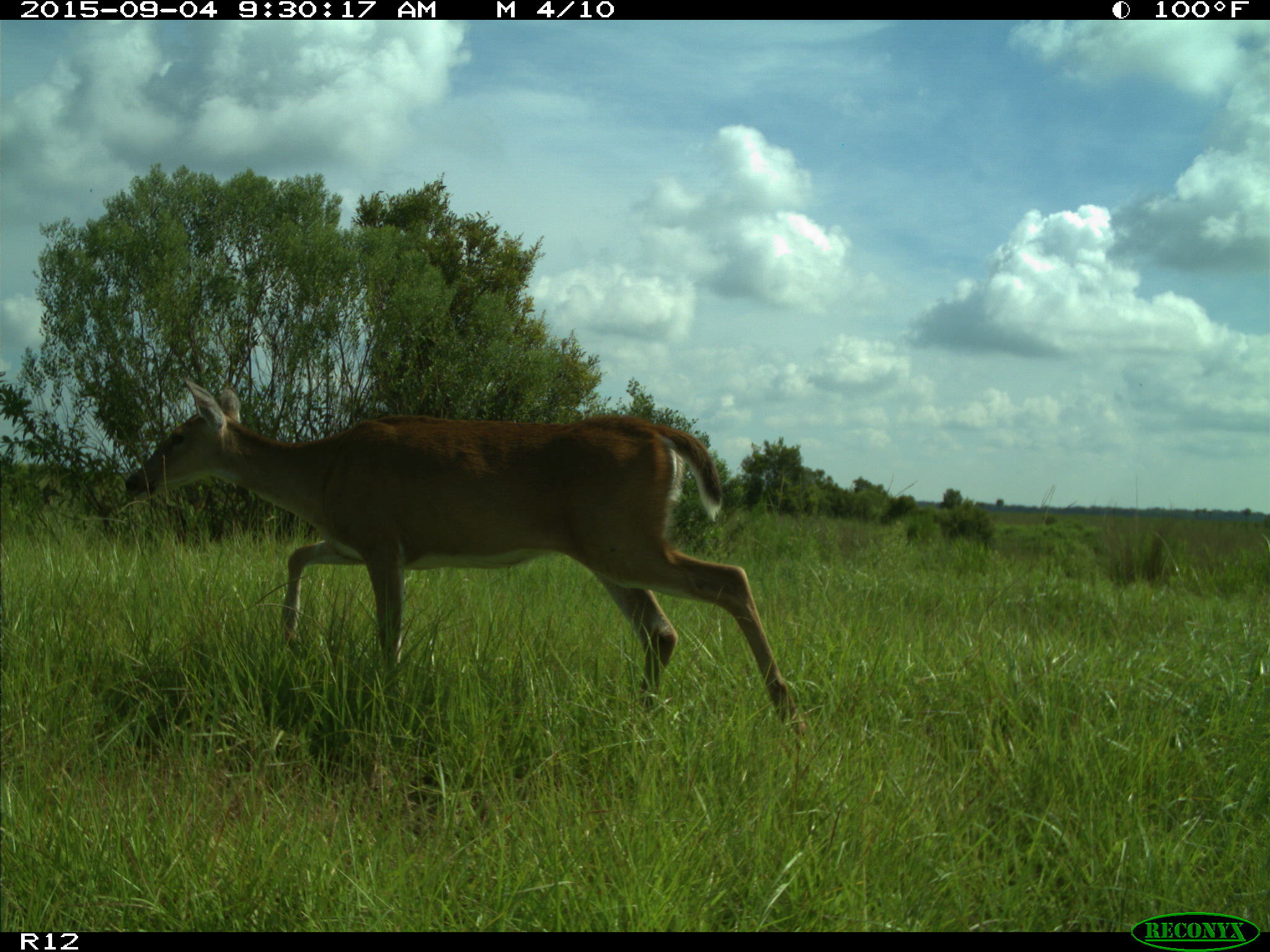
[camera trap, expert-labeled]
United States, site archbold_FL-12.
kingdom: Animalia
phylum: Chordata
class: Mammalia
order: Artiodactyla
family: Cervidae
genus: Odocoileus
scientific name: Odocoileus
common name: deer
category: unidentified deer